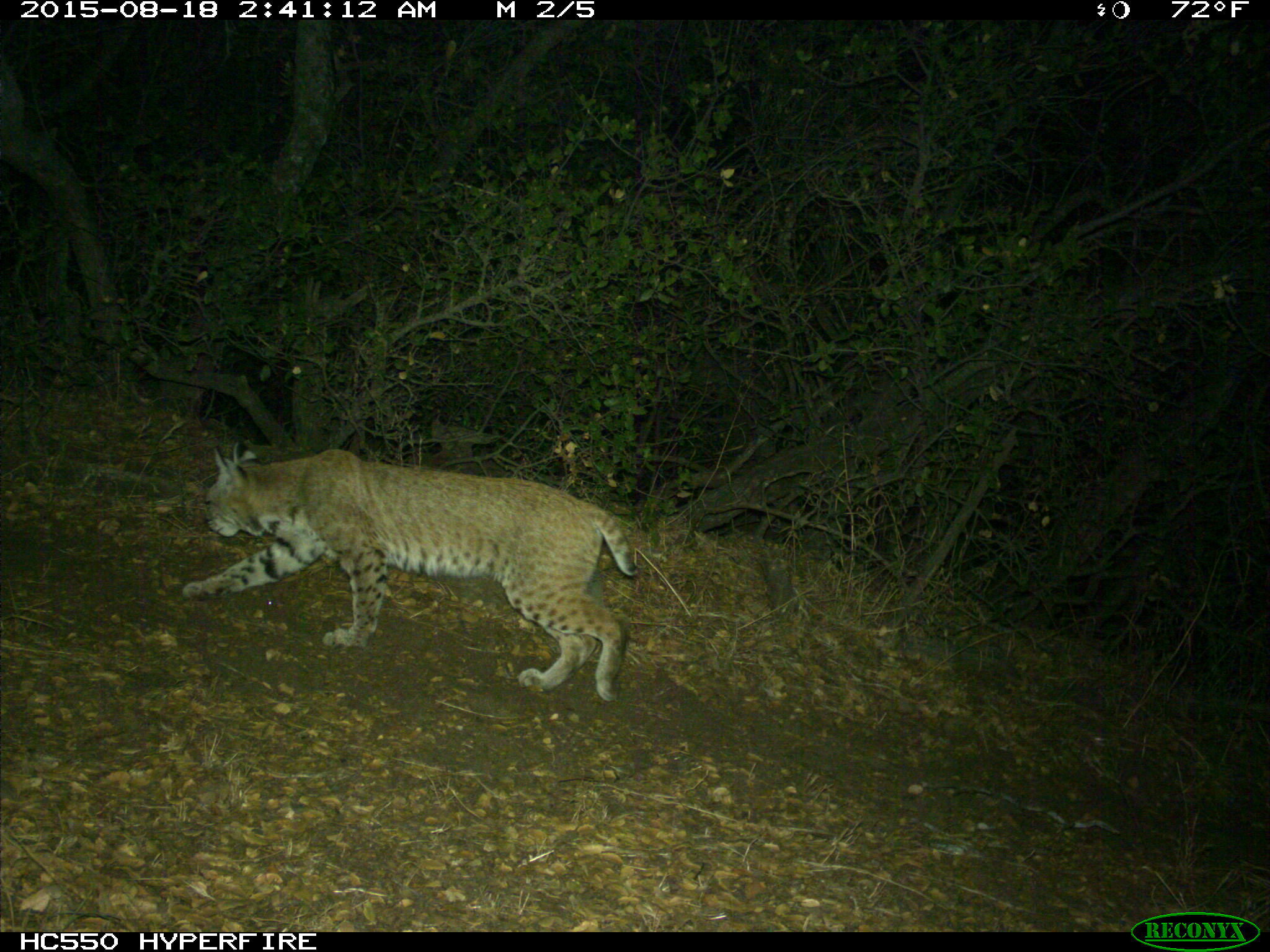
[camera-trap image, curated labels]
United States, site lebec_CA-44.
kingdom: Animalia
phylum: Chordata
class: Mammalia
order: Carnivora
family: Felidae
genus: Lynx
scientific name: Lynx rufus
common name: bobcat